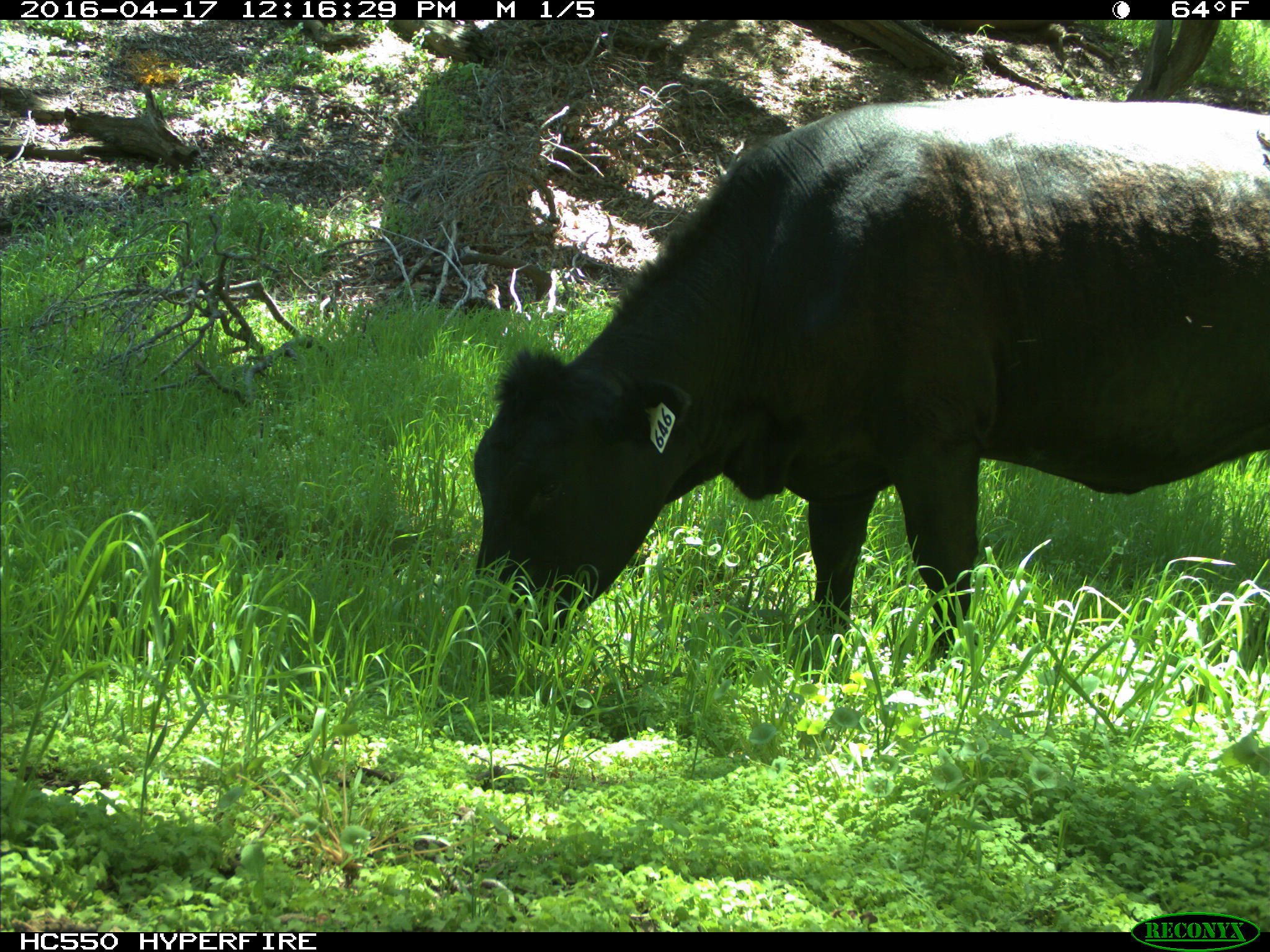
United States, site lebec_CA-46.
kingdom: Animalia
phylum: Chordata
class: Mammalia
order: Artiodactyla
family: Bovidae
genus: Bos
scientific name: Bos taurus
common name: domestic cow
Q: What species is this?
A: Bos taurus (domestic cow).